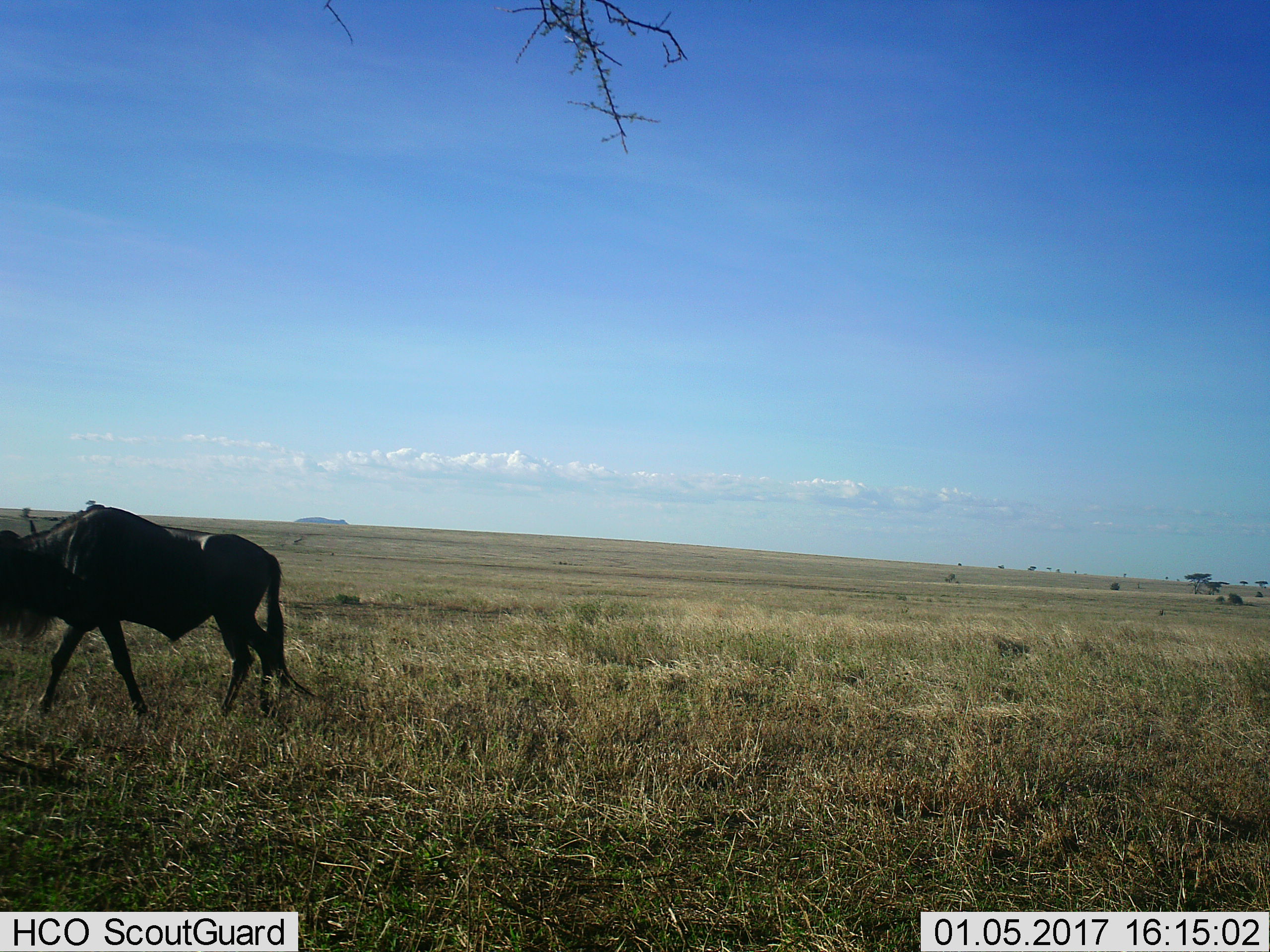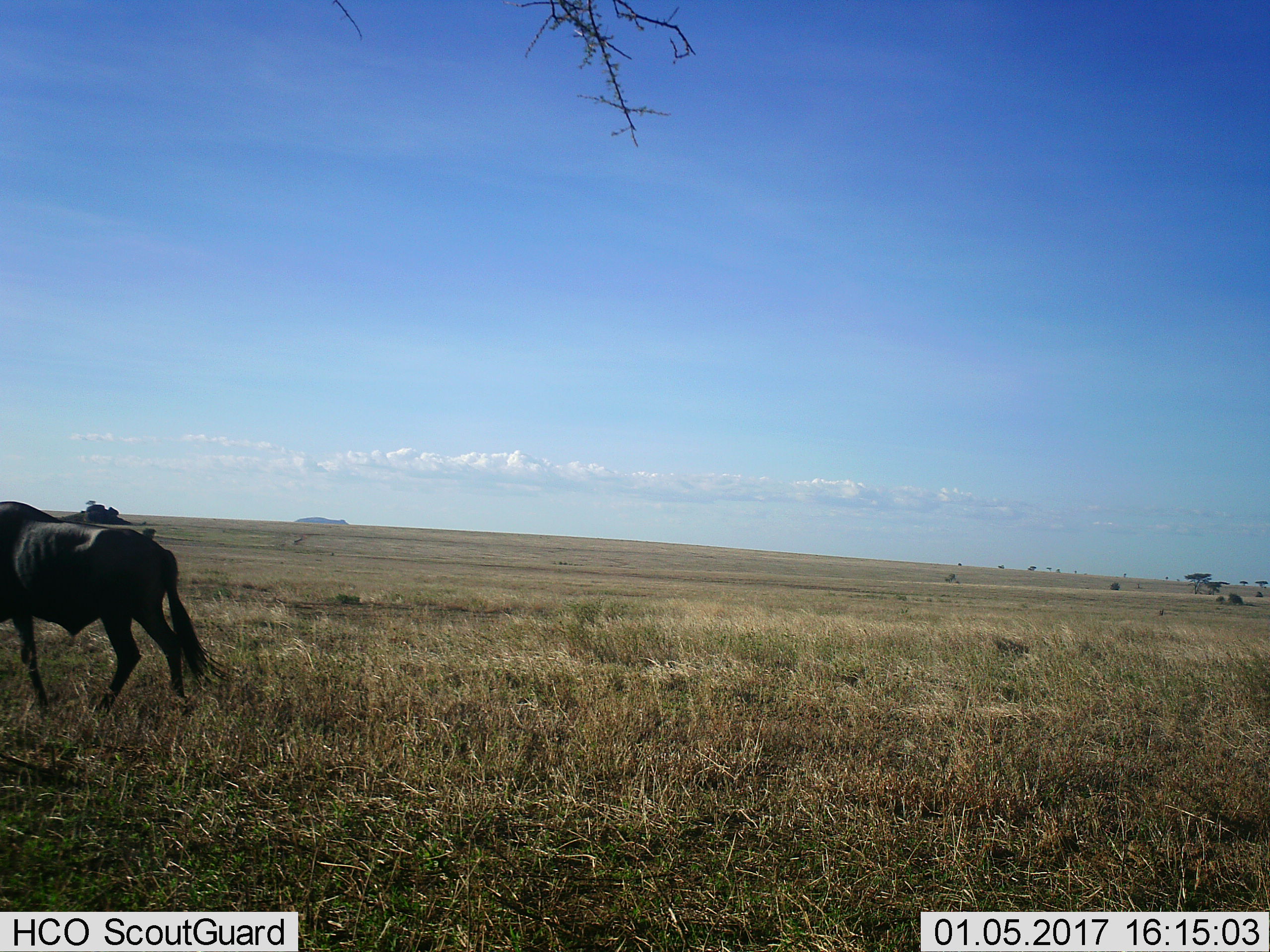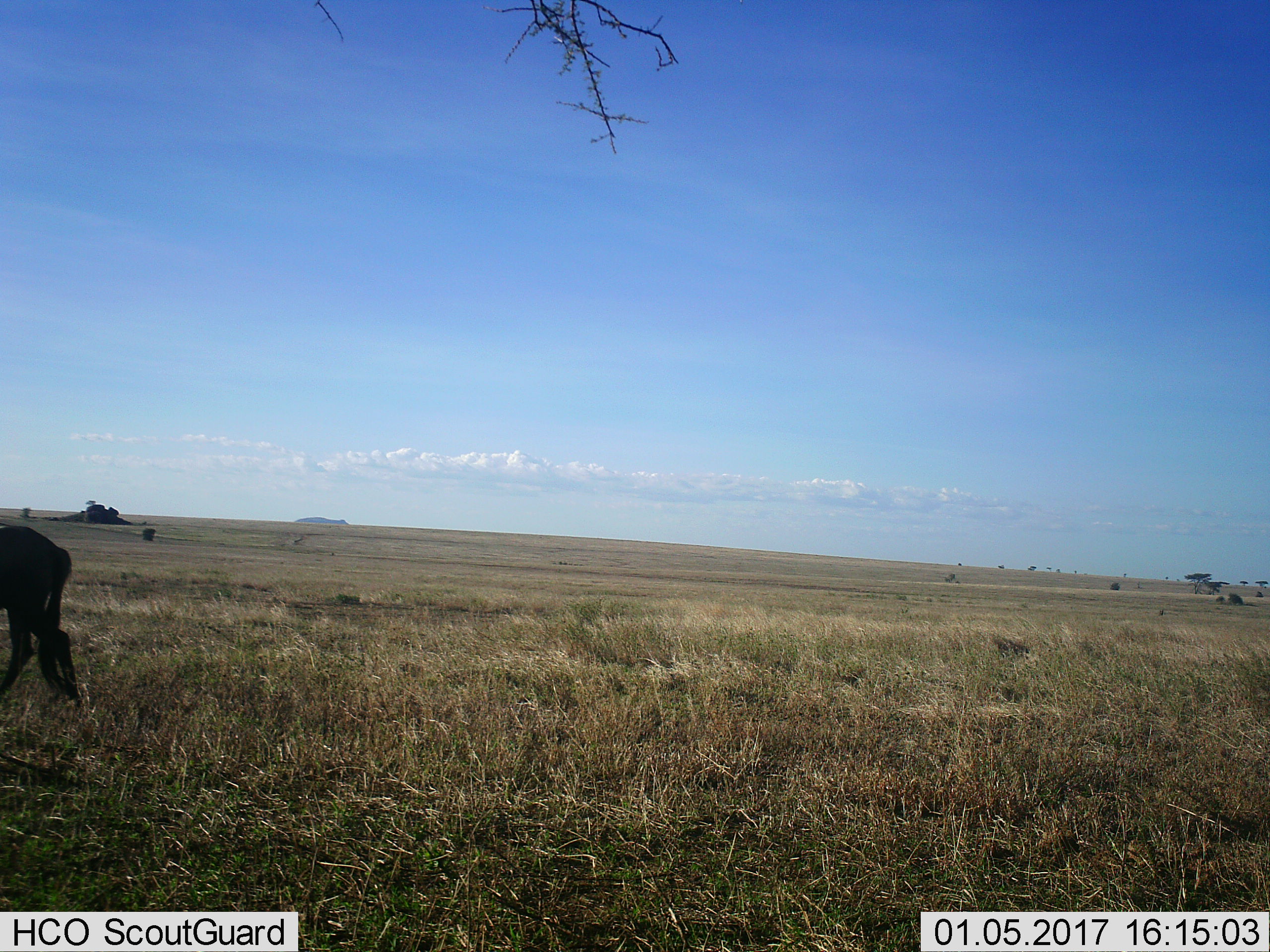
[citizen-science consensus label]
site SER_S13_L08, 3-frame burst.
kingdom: Animalia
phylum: Chordata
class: Mammalia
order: Artiodactyla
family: Bovidae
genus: Connochaetes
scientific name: Connochaetes taurinus taurinus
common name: blue wildebeest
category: wildebeestblue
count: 1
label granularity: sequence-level